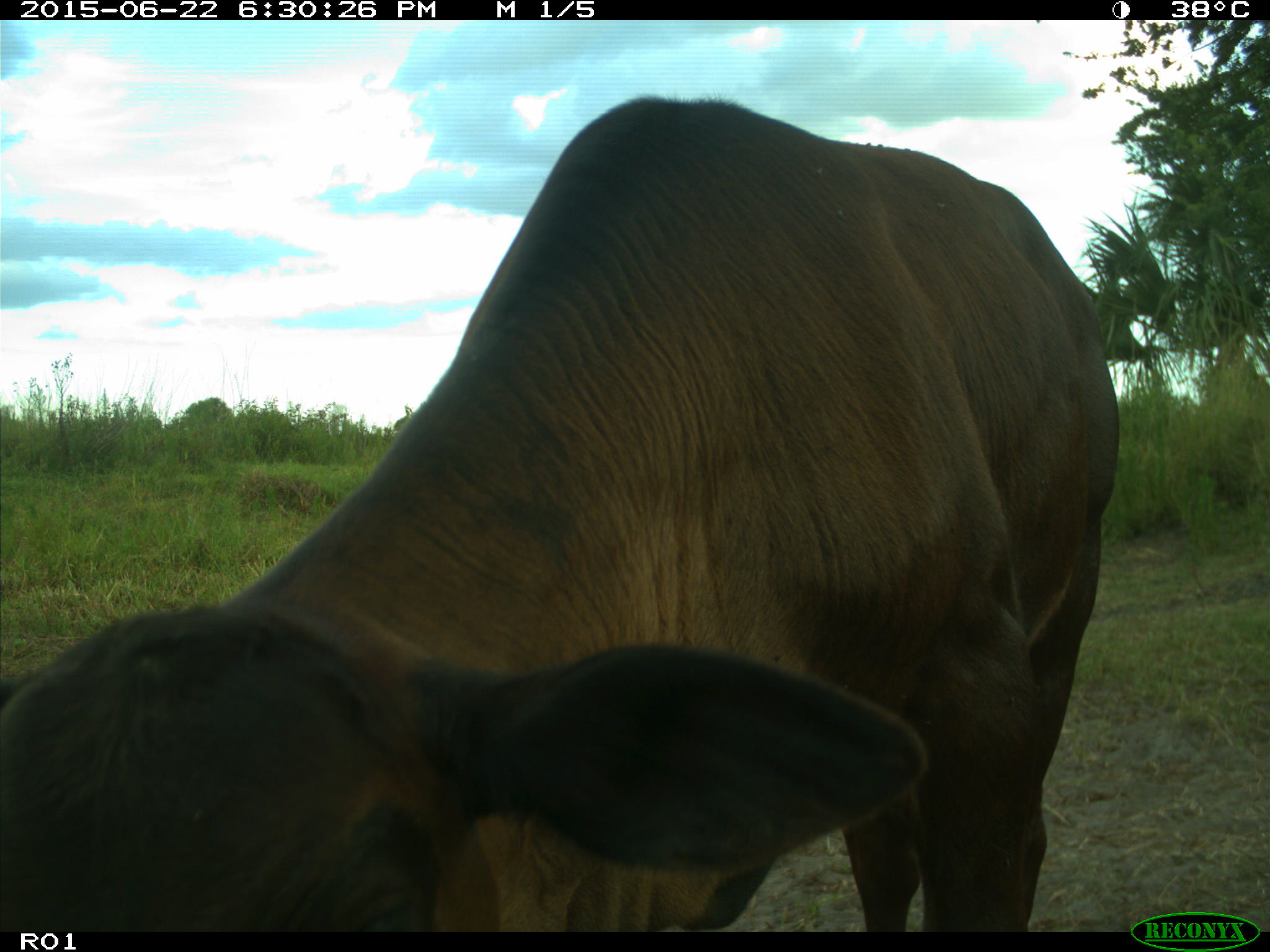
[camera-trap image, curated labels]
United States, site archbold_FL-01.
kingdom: Animalia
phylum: Chordata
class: Mammalia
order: Artiodactyla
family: Bovidae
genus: Bos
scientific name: Bos taurus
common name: domestic cow